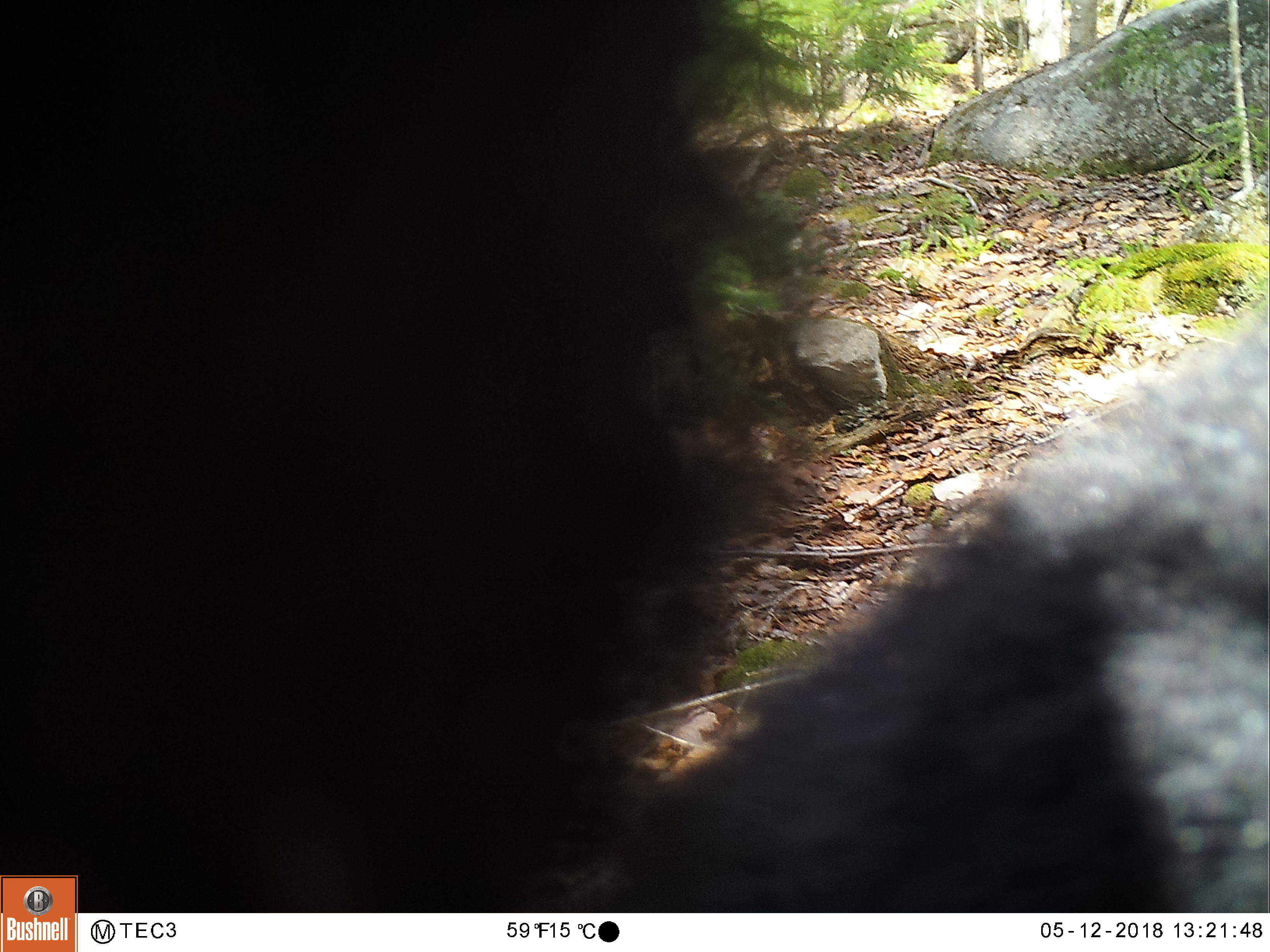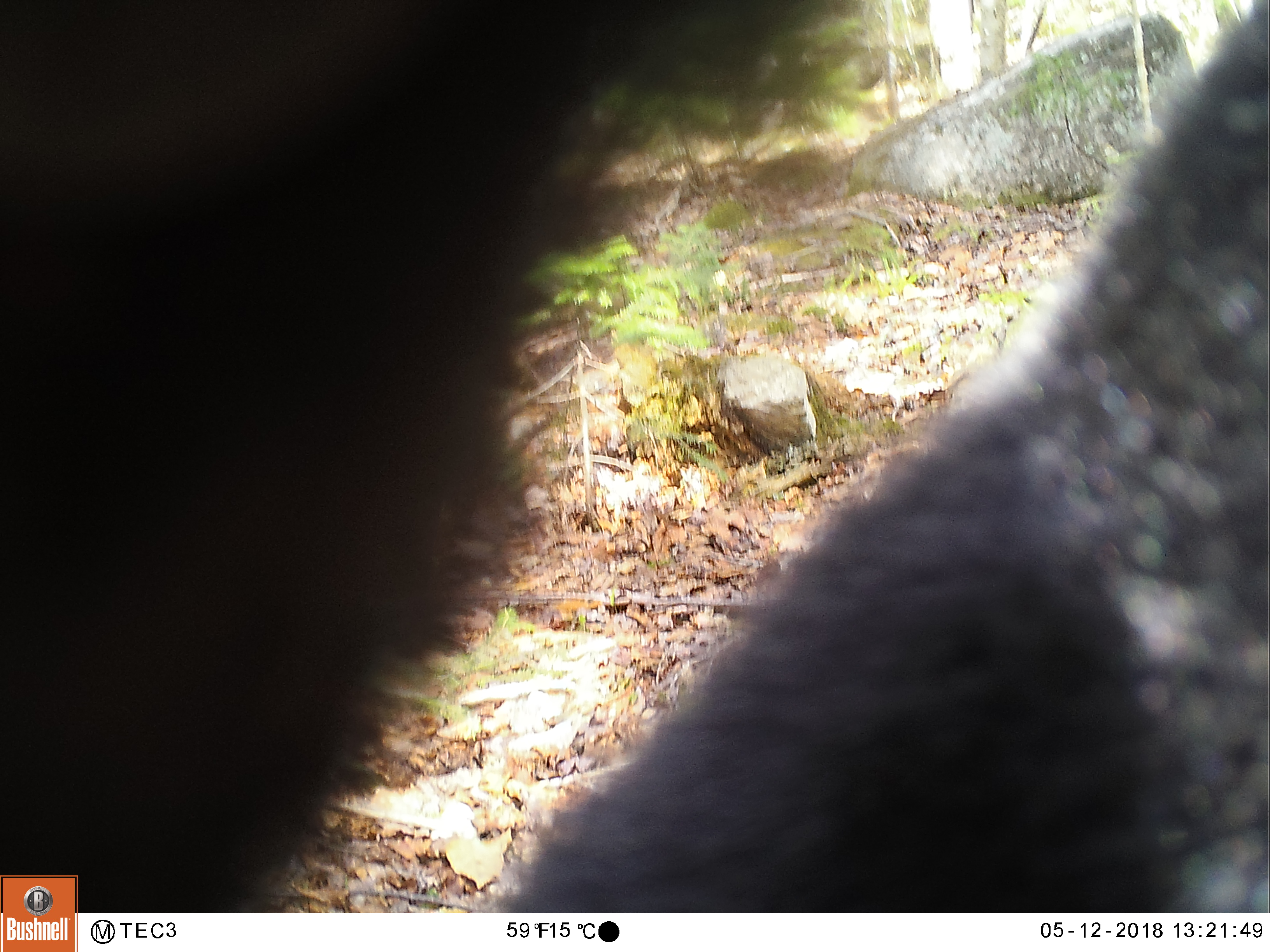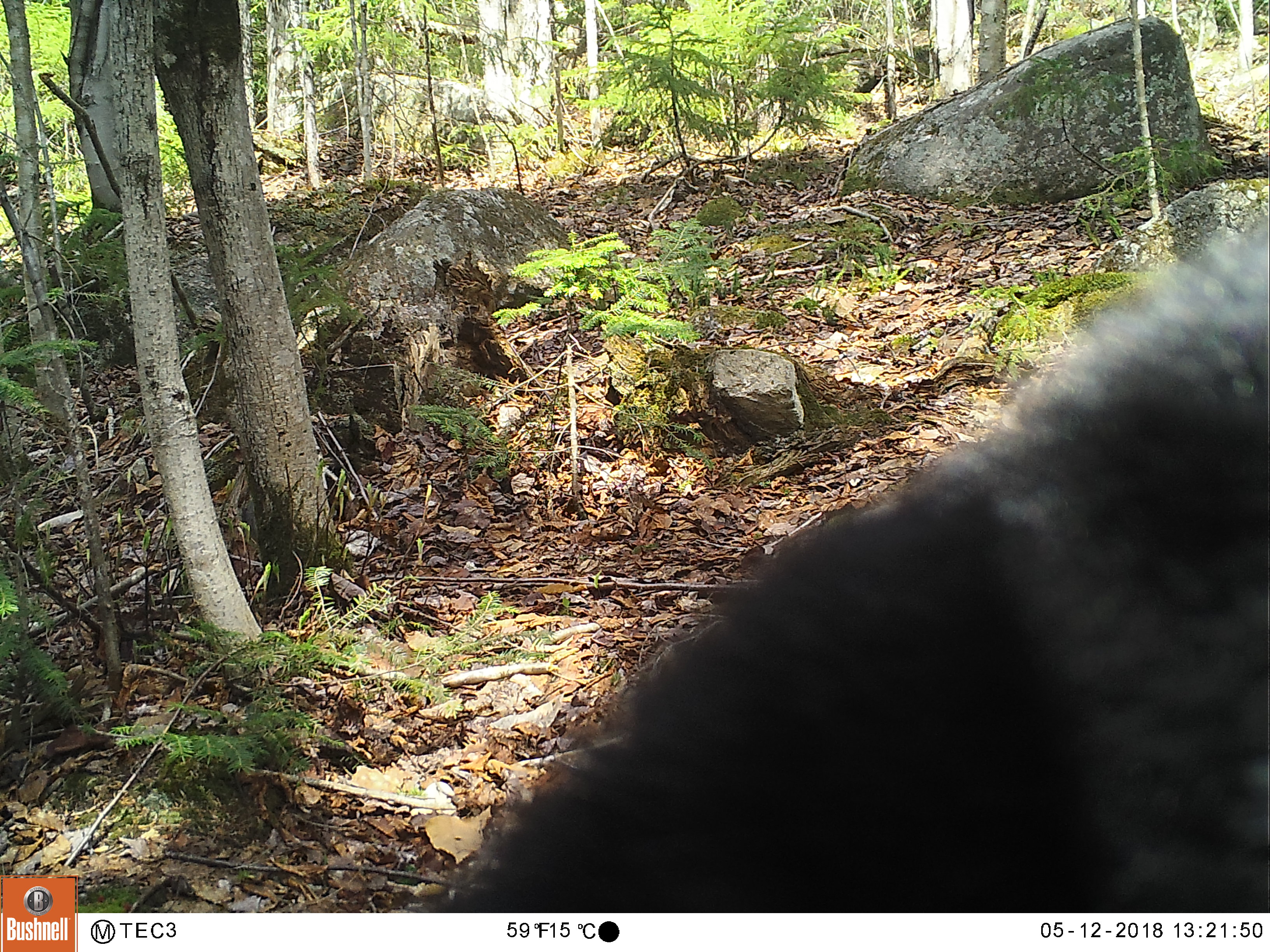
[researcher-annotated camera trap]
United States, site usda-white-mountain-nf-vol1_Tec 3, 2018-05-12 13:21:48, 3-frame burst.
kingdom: Animalia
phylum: Chordata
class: Mammalia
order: Carnivora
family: Ursidae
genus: Ursus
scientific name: Ursus americanus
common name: black bear